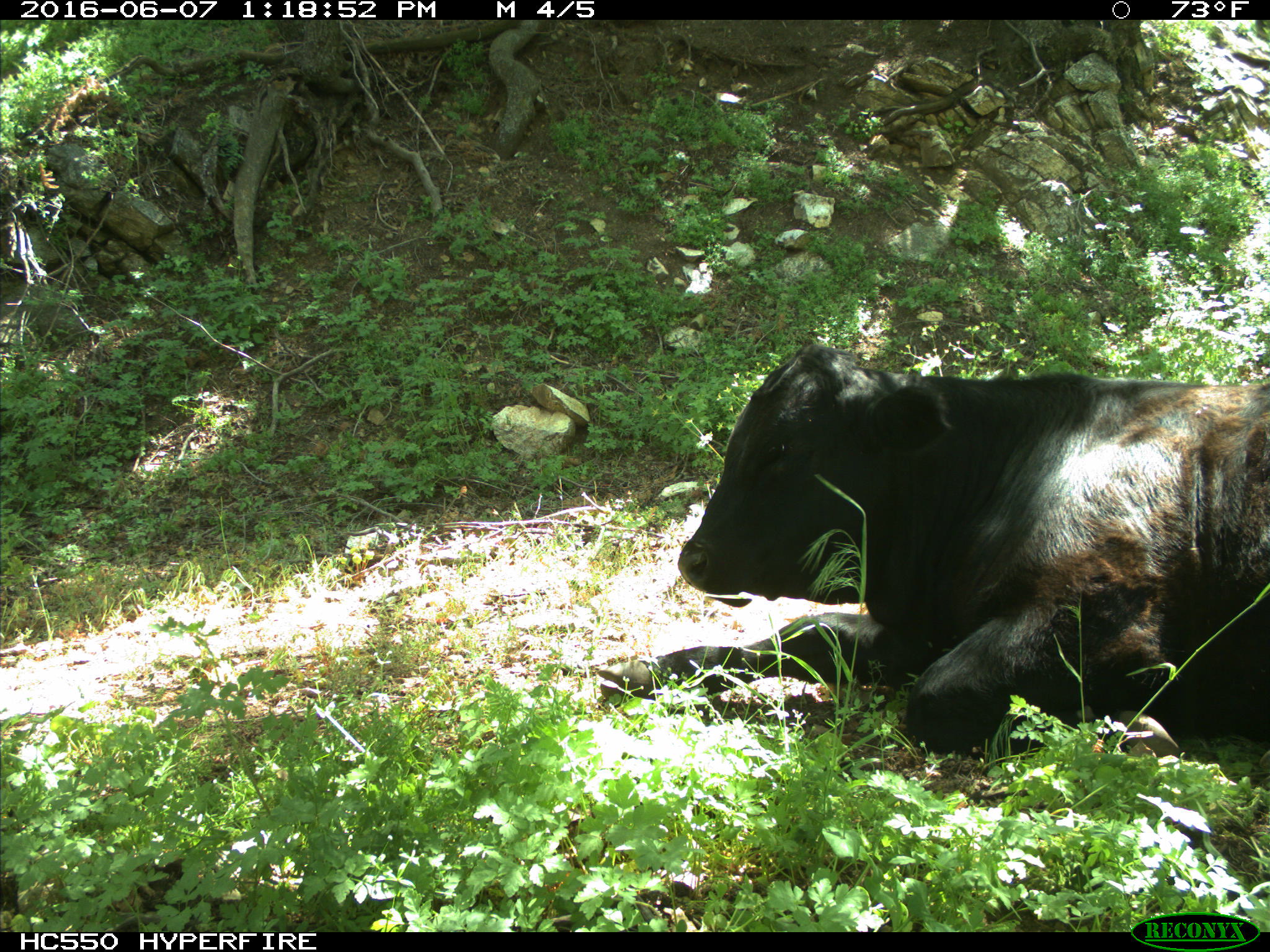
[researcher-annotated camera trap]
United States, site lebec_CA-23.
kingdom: Animalia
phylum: Chordata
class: Mammalia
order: Artiodactyla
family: Bovidae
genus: Bos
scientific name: Bos taurus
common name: domestic cow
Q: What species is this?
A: Bos taurus (domestic cow).